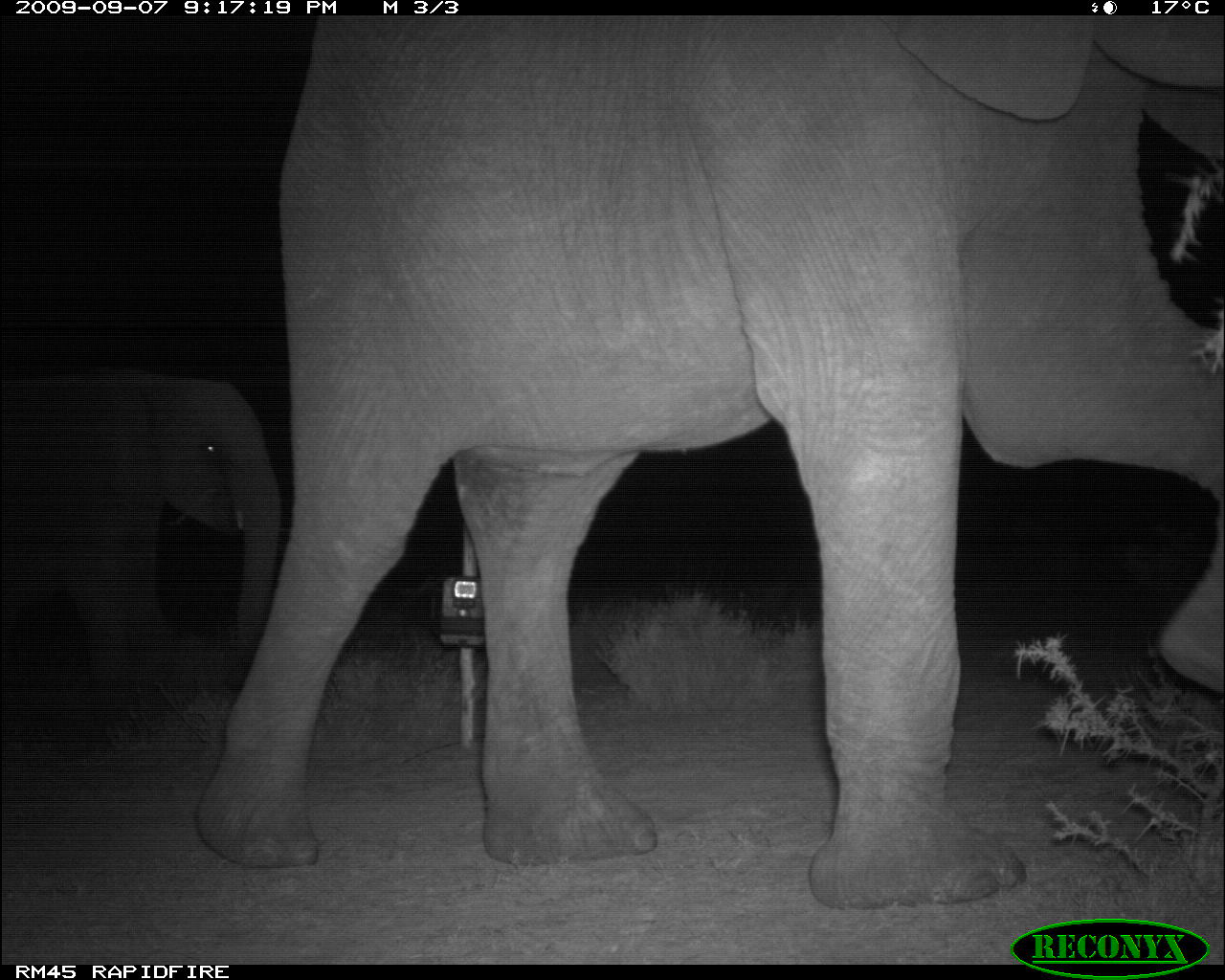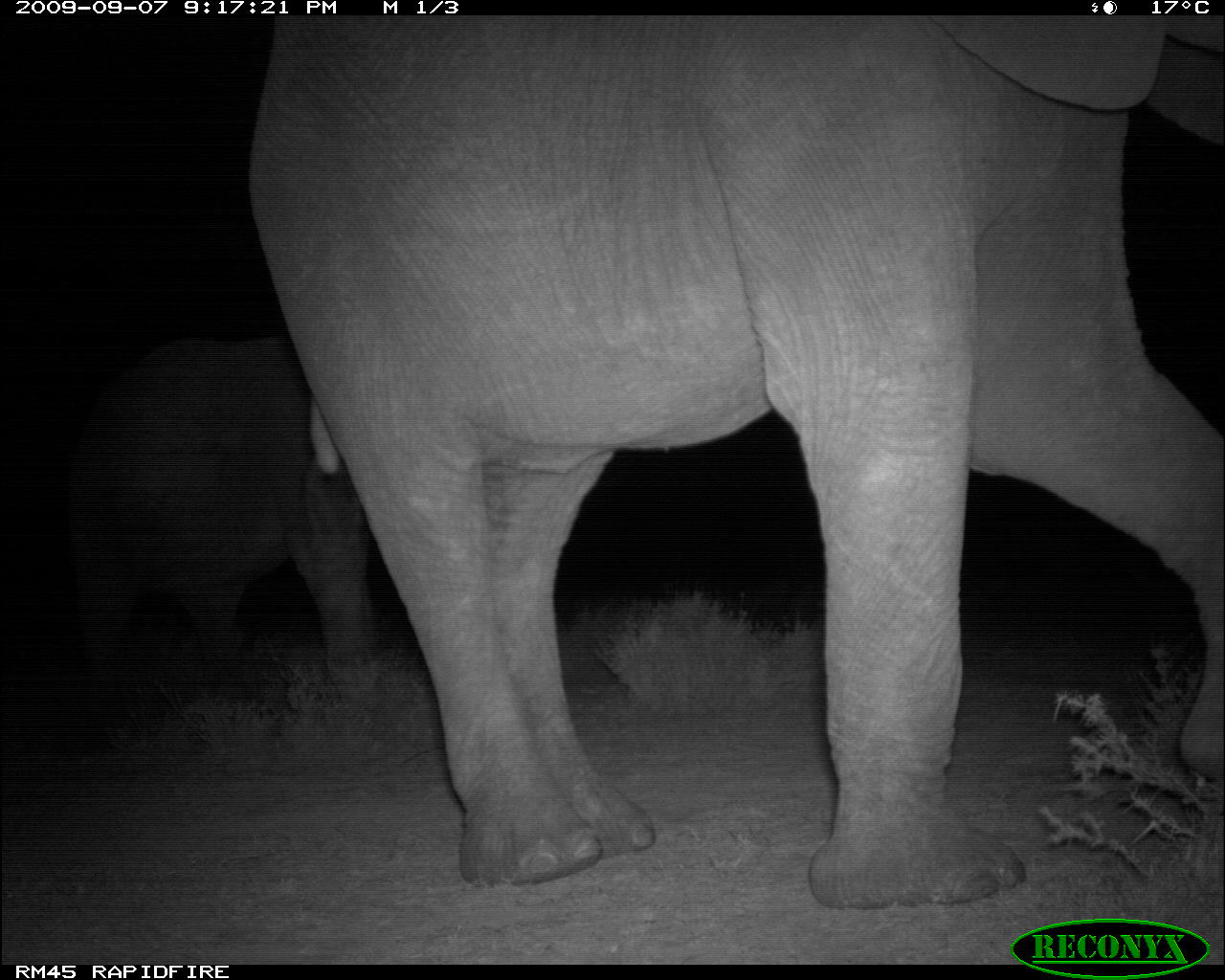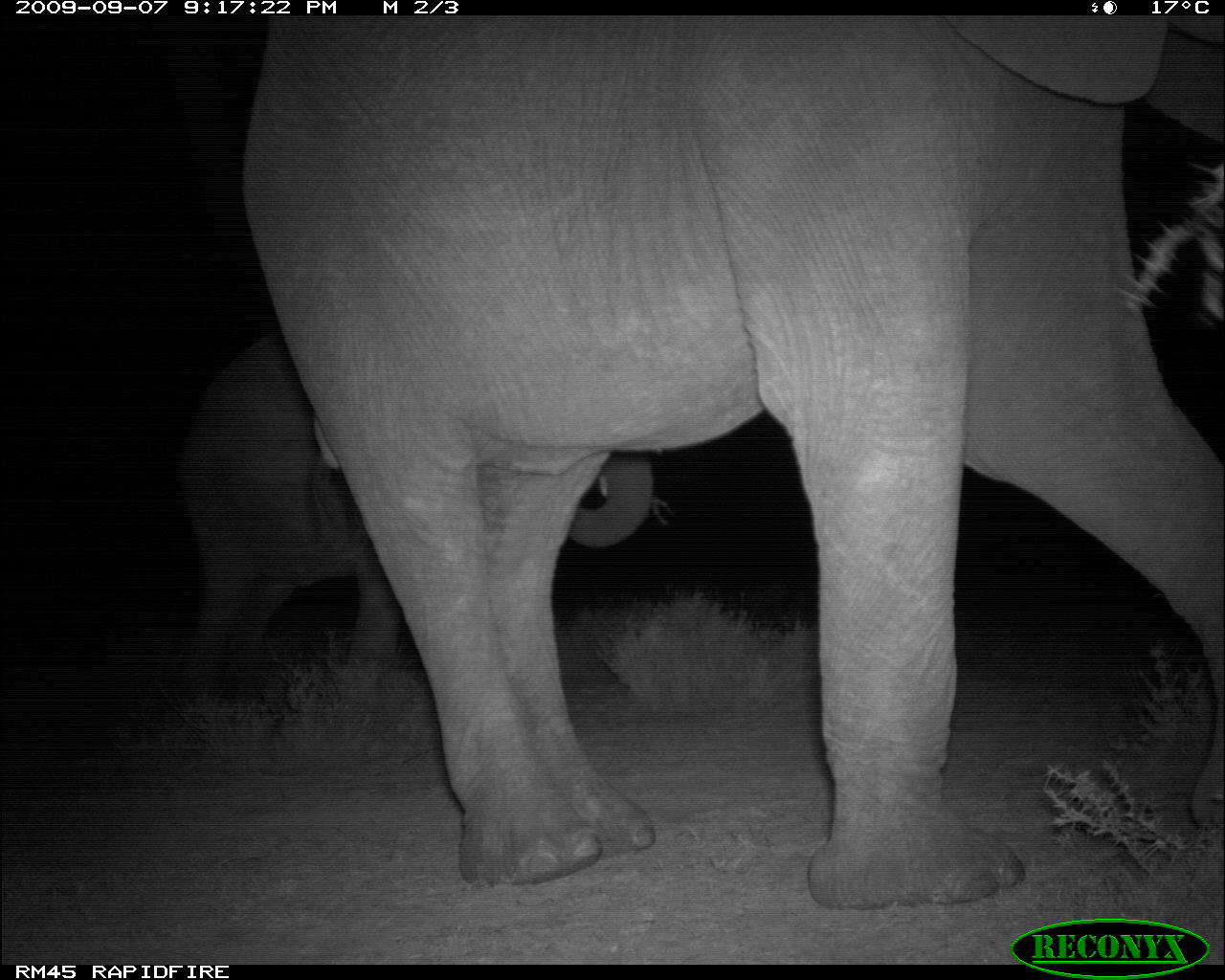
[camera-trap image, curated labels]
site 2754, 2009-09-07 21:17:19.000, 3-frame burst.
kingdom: Animalia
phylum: Chordata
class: Mammalia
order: Proboscidea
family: Elephantidae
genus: Loxodonta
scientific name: Loxodonta africana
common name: african bush elephant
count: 1